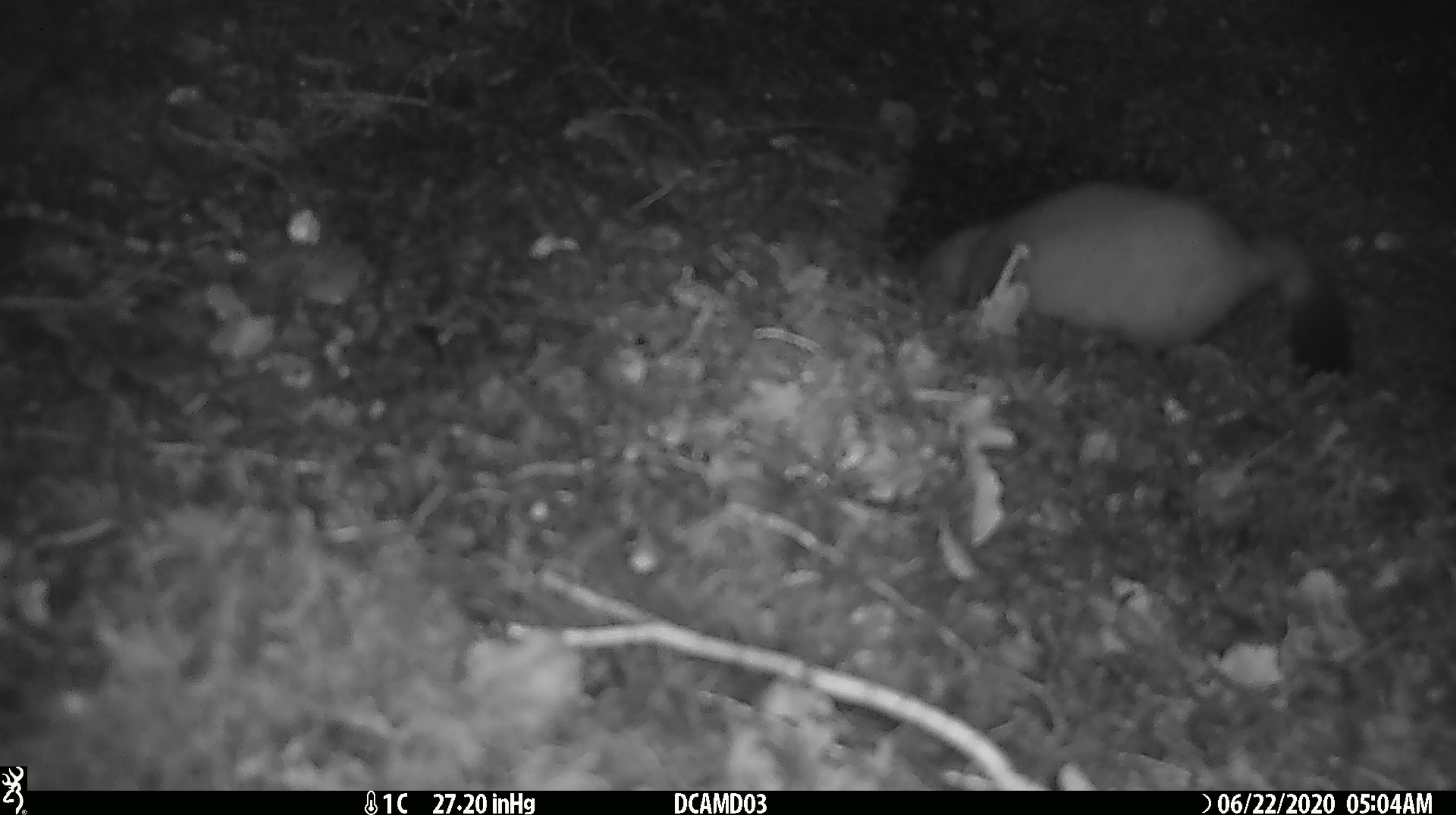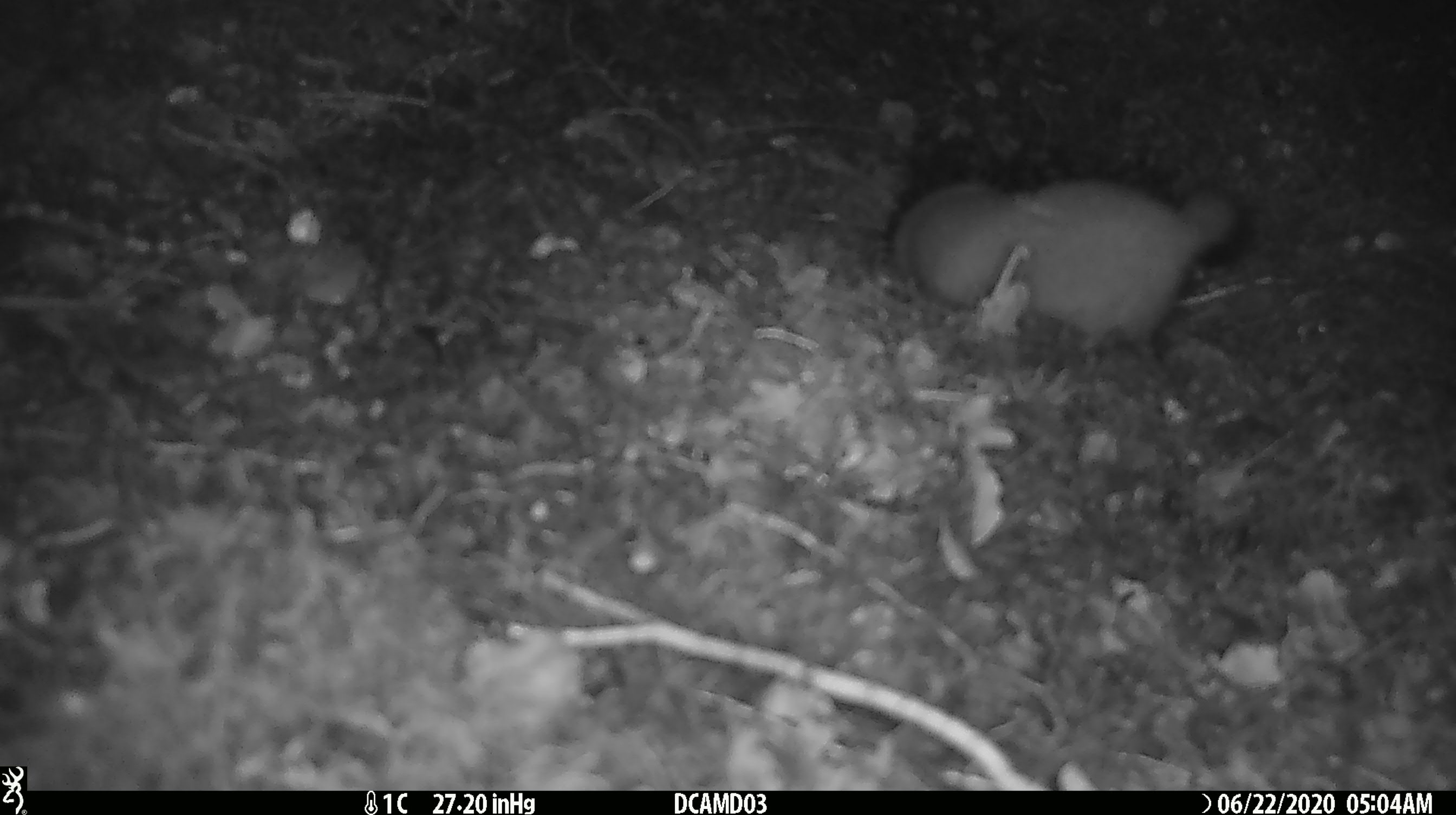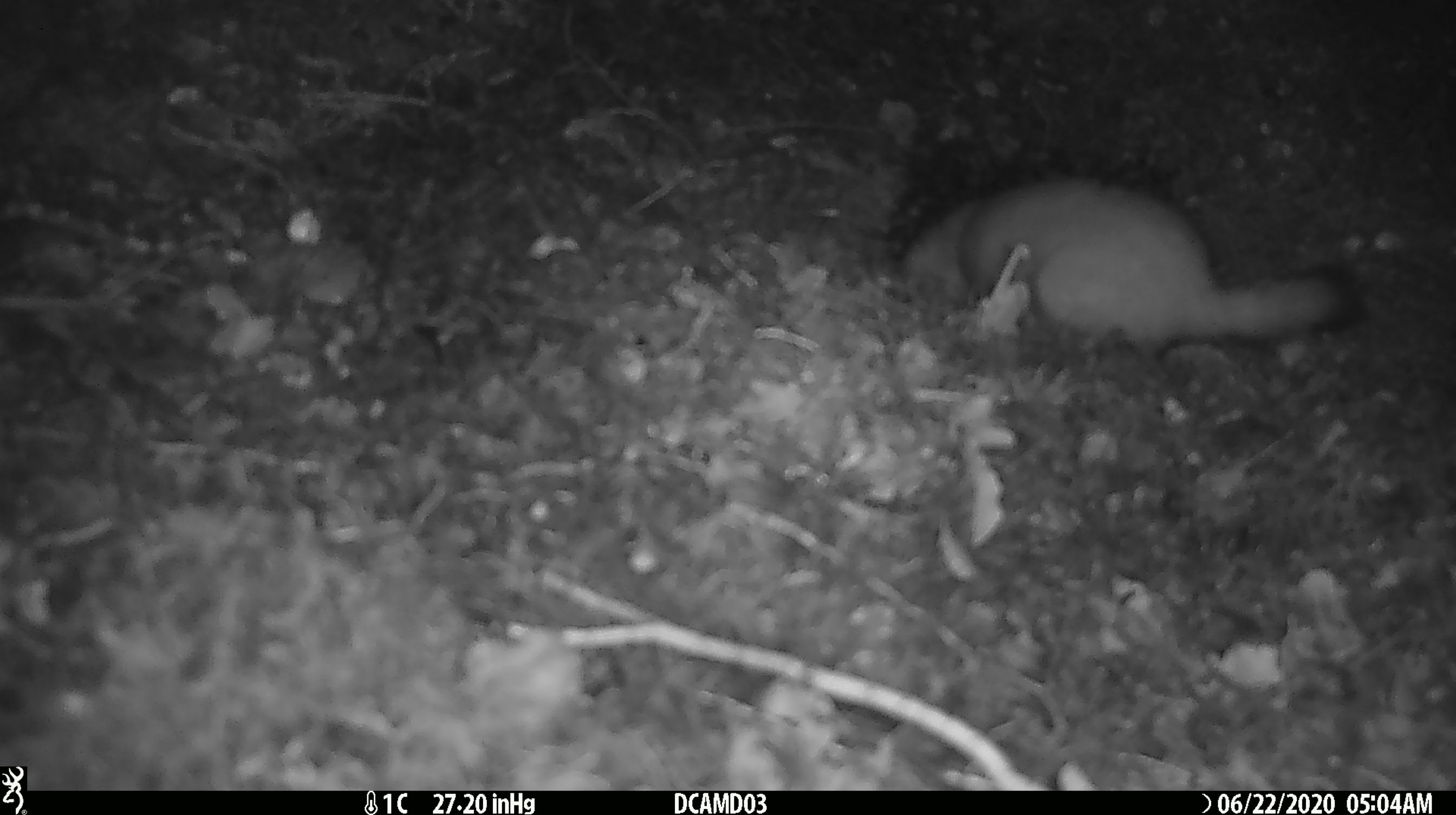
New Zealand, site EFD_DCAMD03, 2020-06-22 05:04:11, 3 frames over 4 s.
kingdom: Animalia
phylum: Chordata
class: Mammalia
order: Carnivora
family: Mustelidae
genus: Mustela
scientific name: Mustela erminea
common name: stoat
Stoat (Mustela erminea).